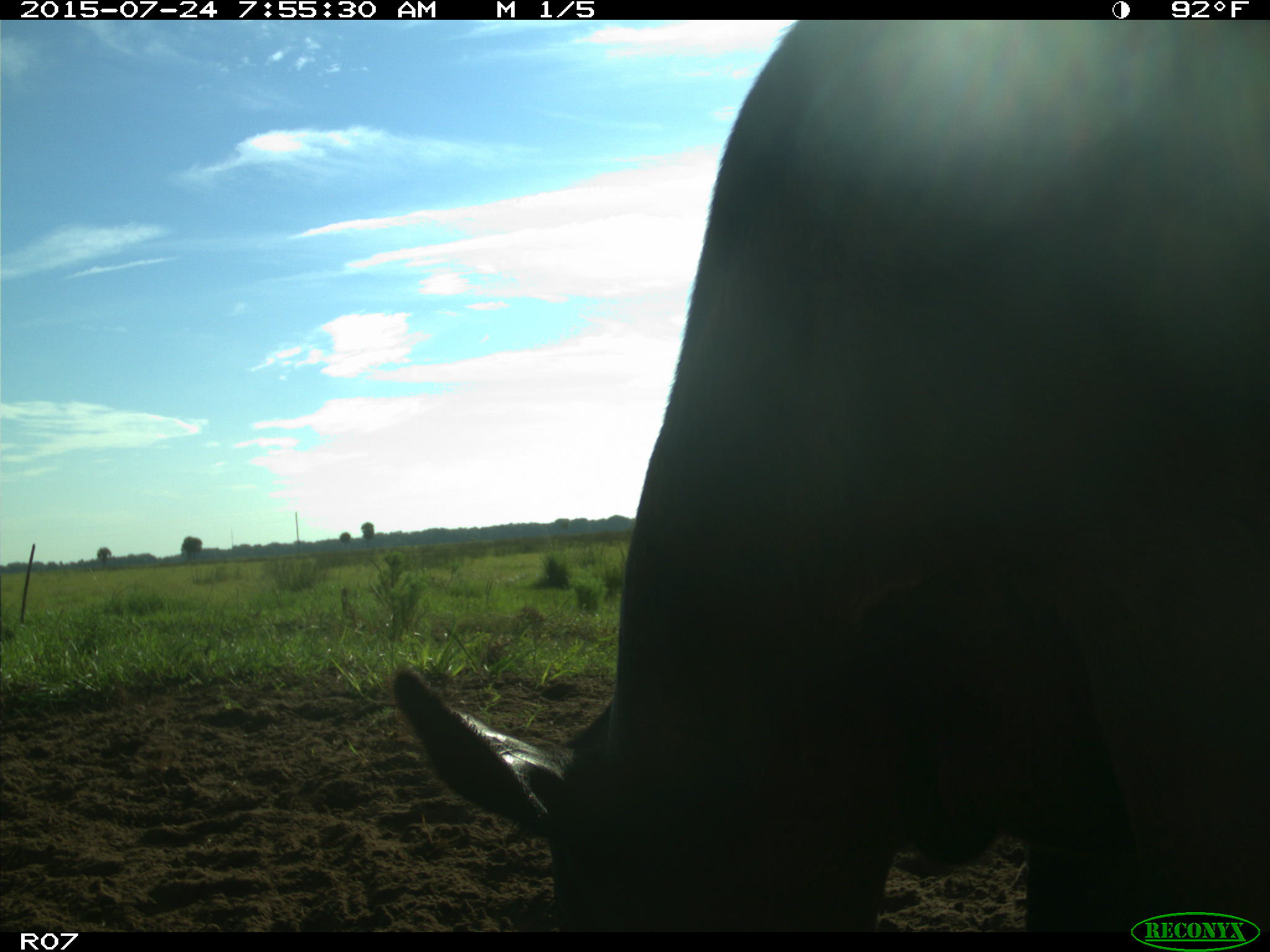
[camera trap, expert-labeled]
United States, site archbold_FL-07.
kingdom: Animalia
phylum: Chordata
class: Mammalia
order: Artiodactyla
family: Bovidae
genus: Bos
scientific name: Bos taurus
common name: domestic cow